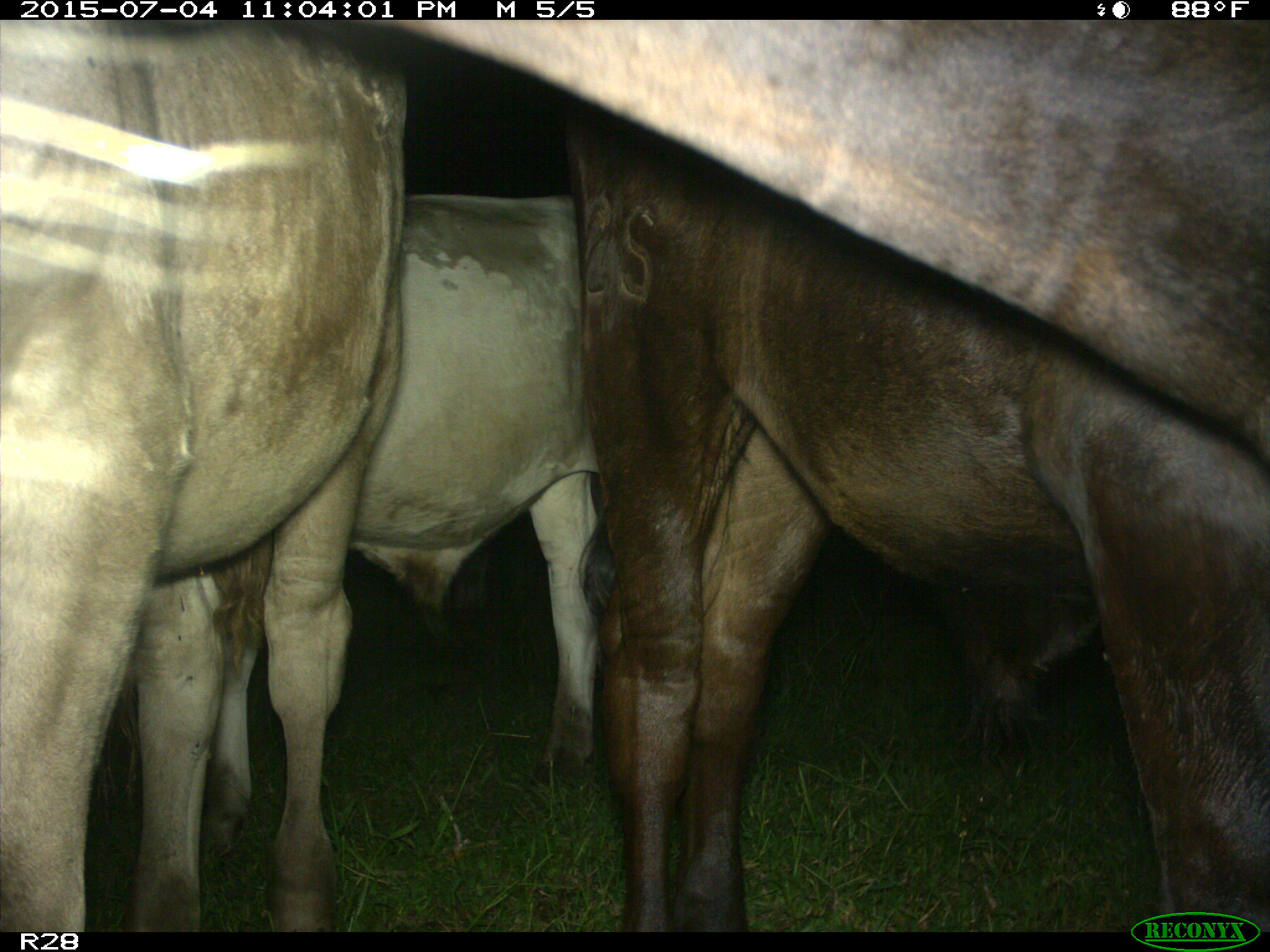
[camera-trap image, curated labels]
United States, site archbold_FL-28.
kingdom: Animalia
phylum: Chordata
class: Mammalia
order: Artiodactyla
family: Bovidae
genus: Bos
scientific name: Bos taurus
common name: domestic cow